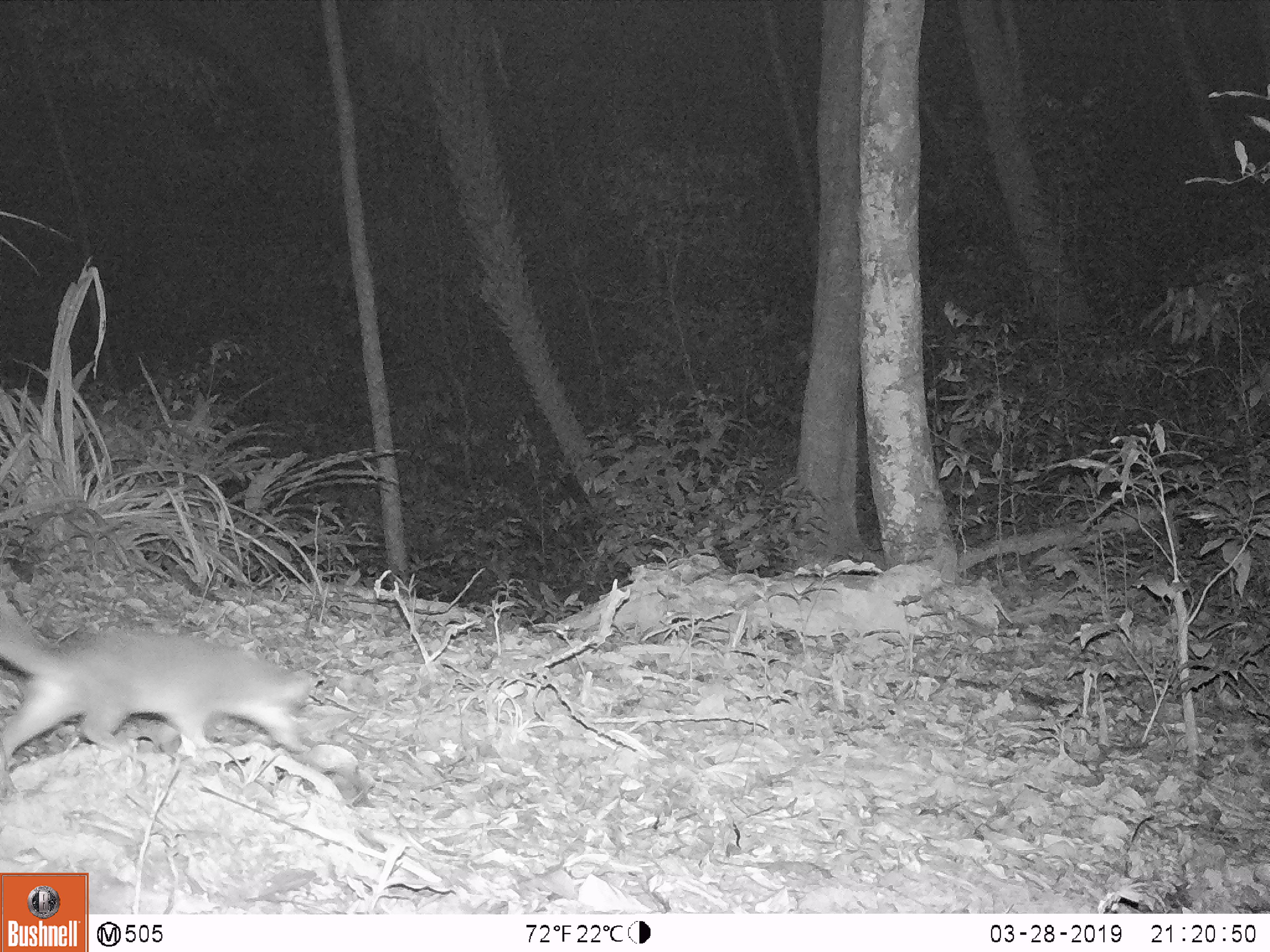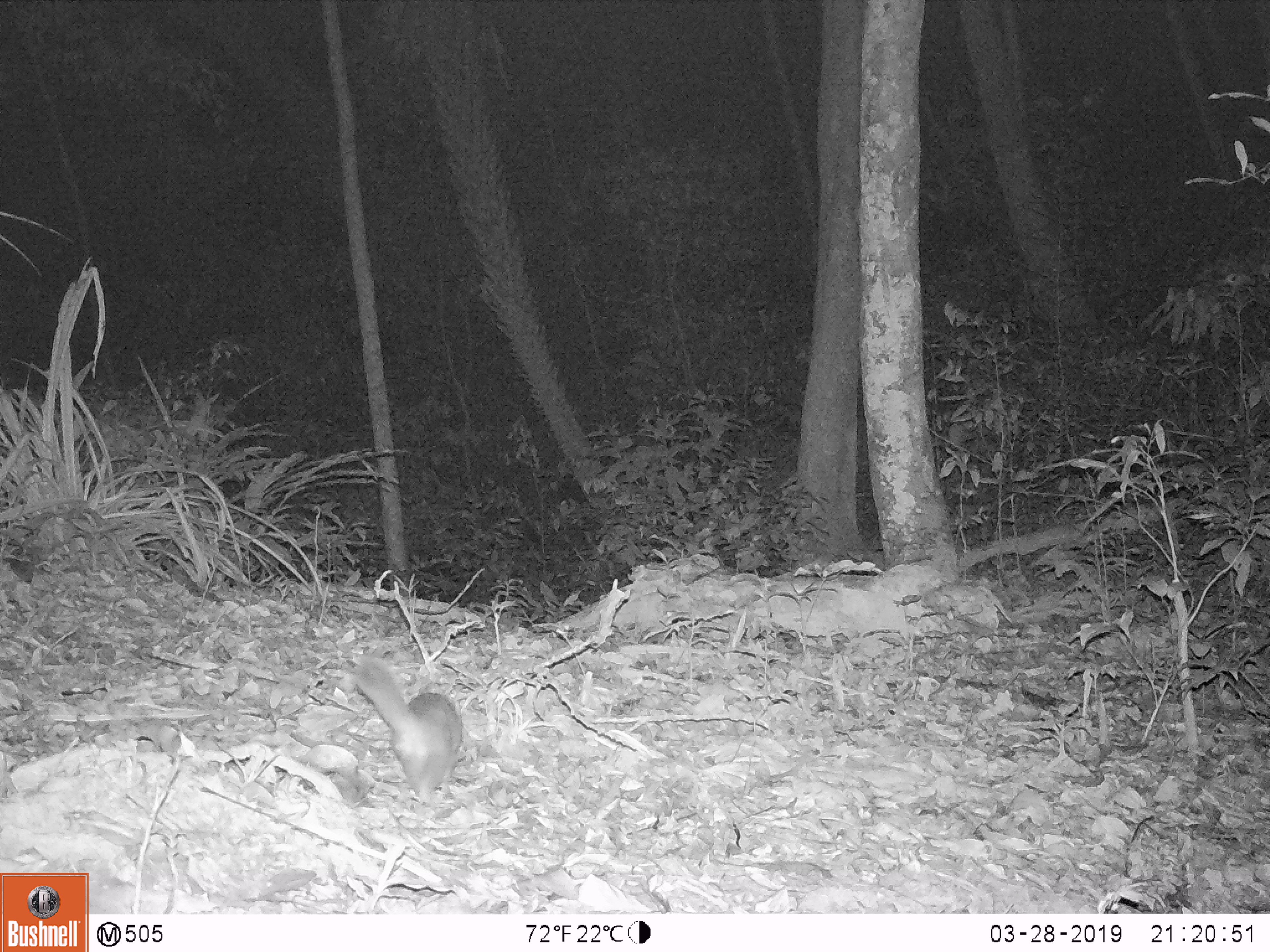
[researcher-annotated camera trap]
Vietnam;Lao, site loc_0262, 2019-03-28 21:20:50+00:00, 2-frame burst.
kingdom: Animalia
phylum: Chordata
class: Mammalia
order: Carnivora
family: Mustelidae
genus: Melogale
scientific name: Melogale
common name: ferret badger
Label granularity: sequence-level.